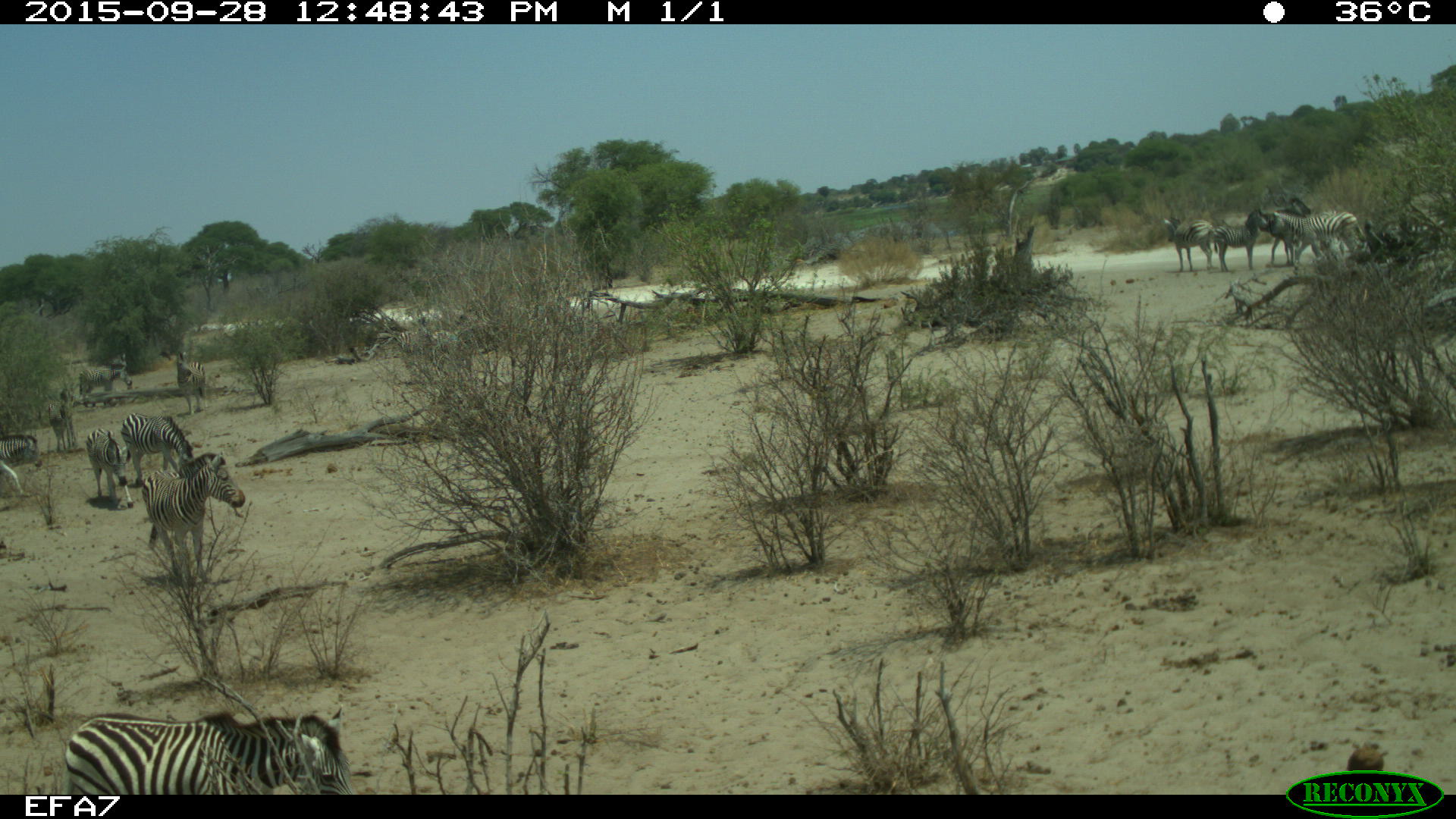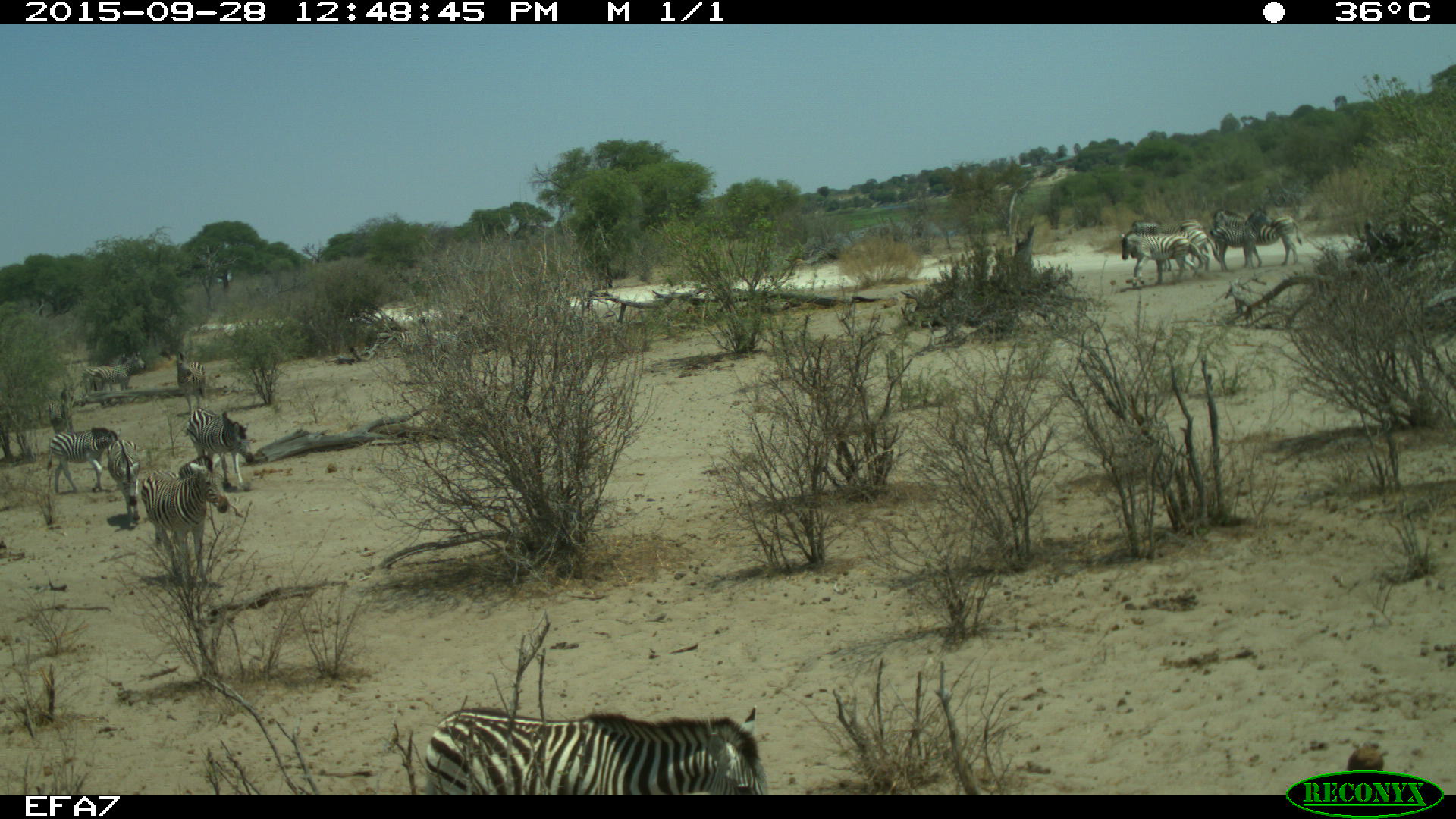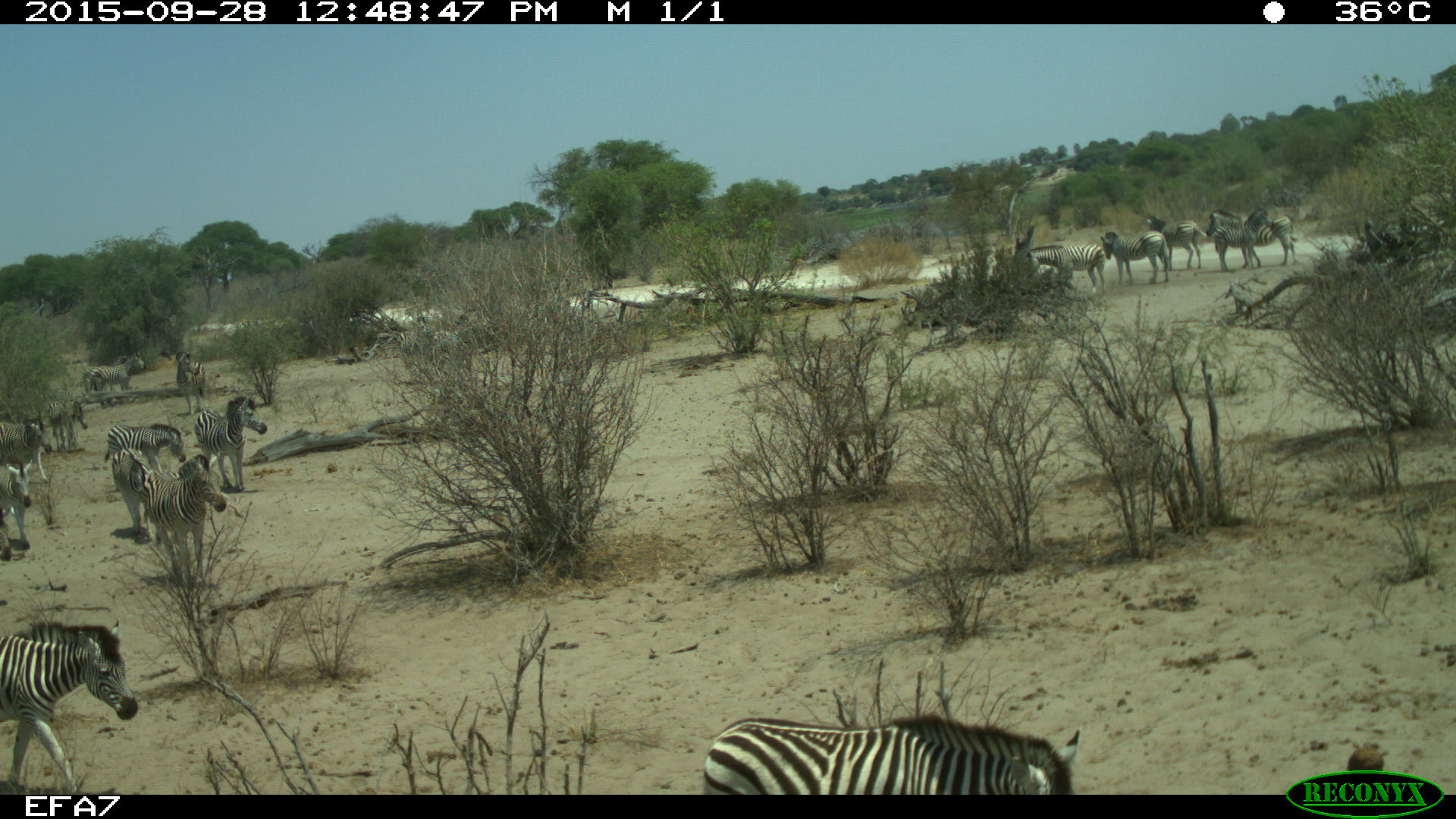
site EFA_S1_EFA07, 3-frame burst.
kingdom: Animalia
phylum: Chordata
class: Mammalia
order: Perissodactyla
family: Equidae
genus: Equus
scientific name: Equus quagga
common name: plains zebra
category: zebraplains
Zebraplains (plains zebra) (Equus quagga), count 11-50. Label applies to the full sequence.